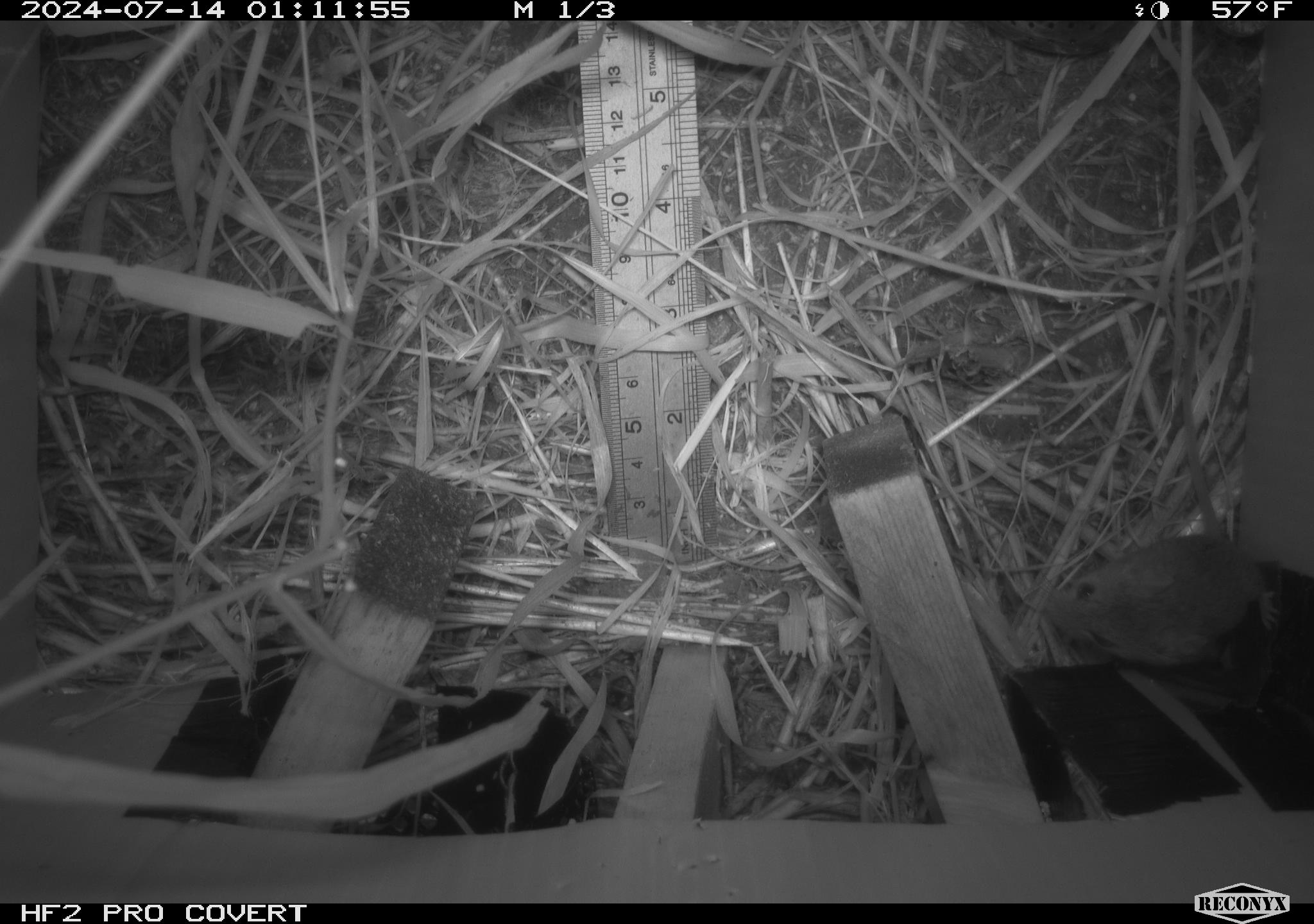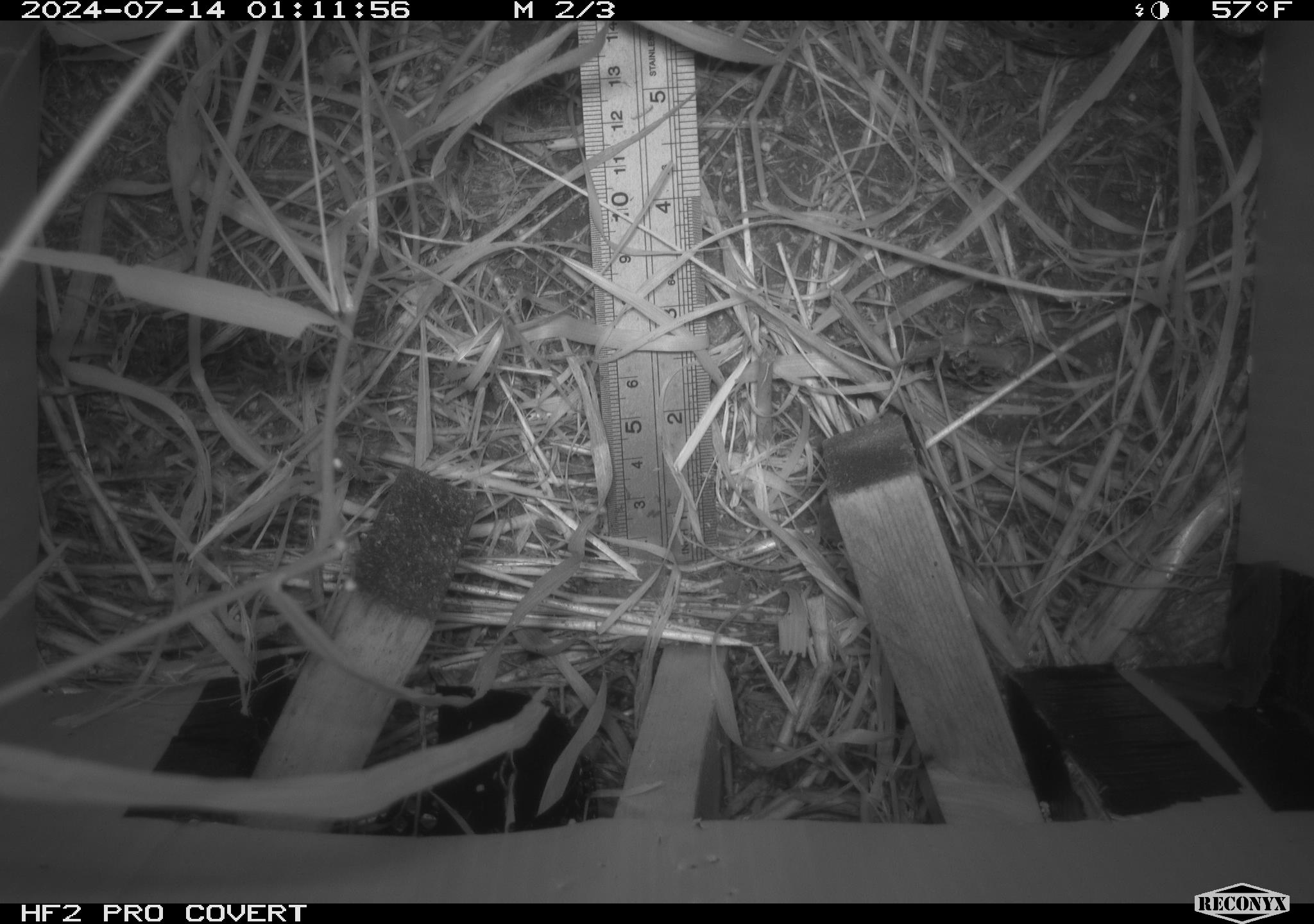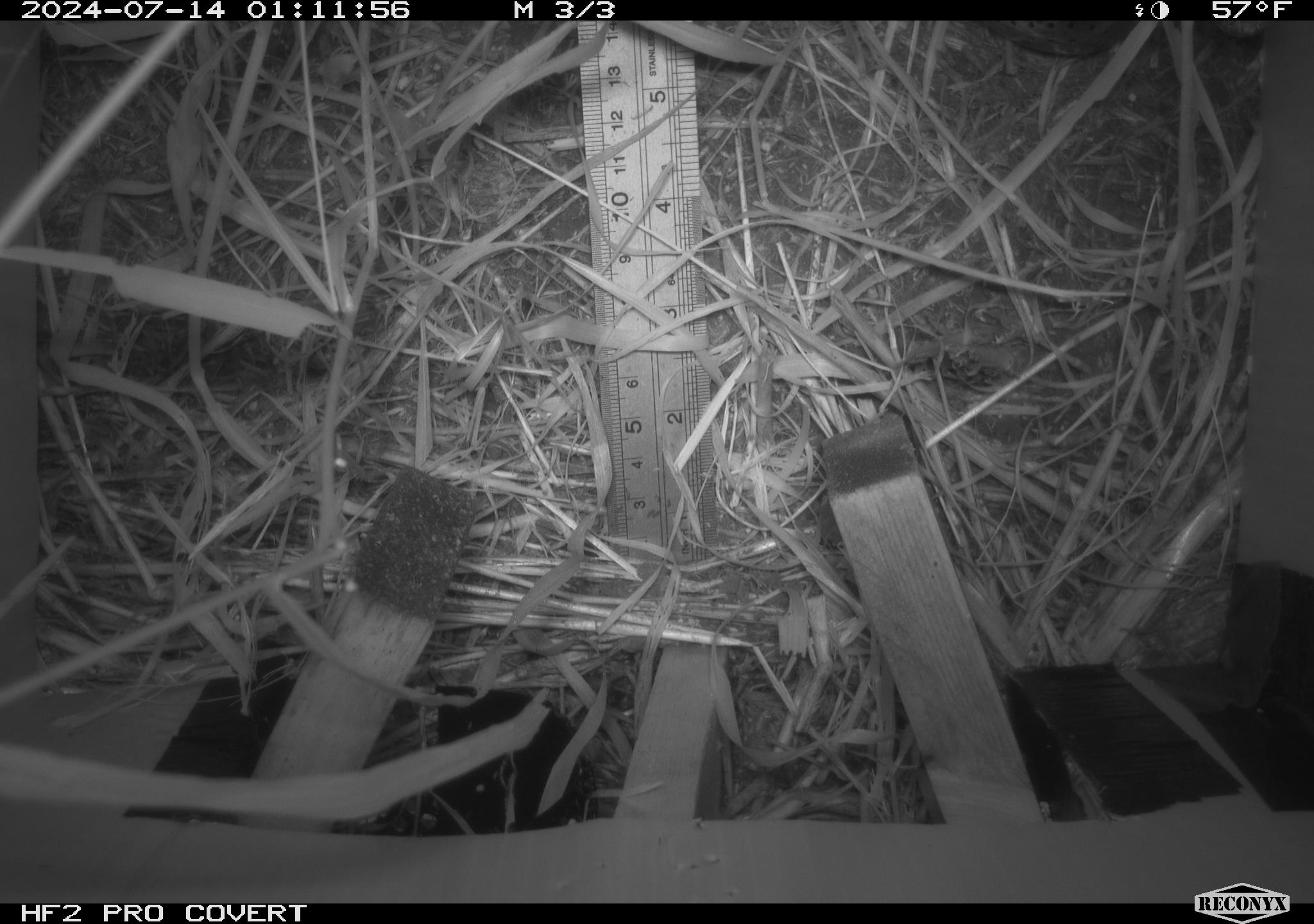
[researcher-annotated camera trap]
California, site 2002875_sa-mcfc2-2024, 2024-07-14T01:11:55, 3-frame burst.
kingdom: Animalia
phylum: Chordata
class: Mammalia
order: Rodentia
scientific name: Rodentia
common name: rodent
Rodent (Rodentia).